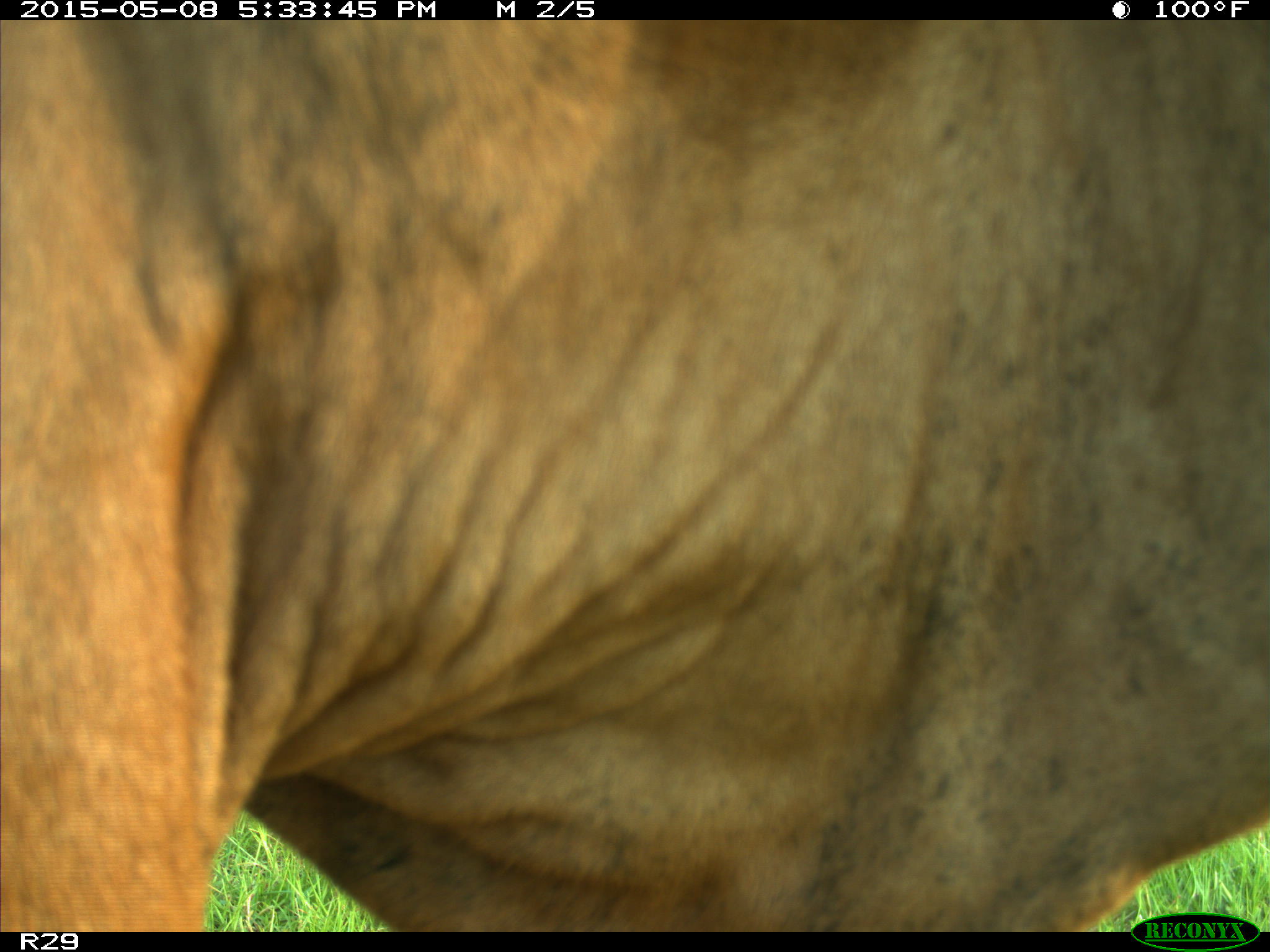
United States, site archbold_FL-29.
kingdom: Animalia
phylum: Chordata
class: Mammalia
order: Artiodactyla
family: Bovidae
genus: Bos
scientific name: Bos taurus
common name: domestic cow